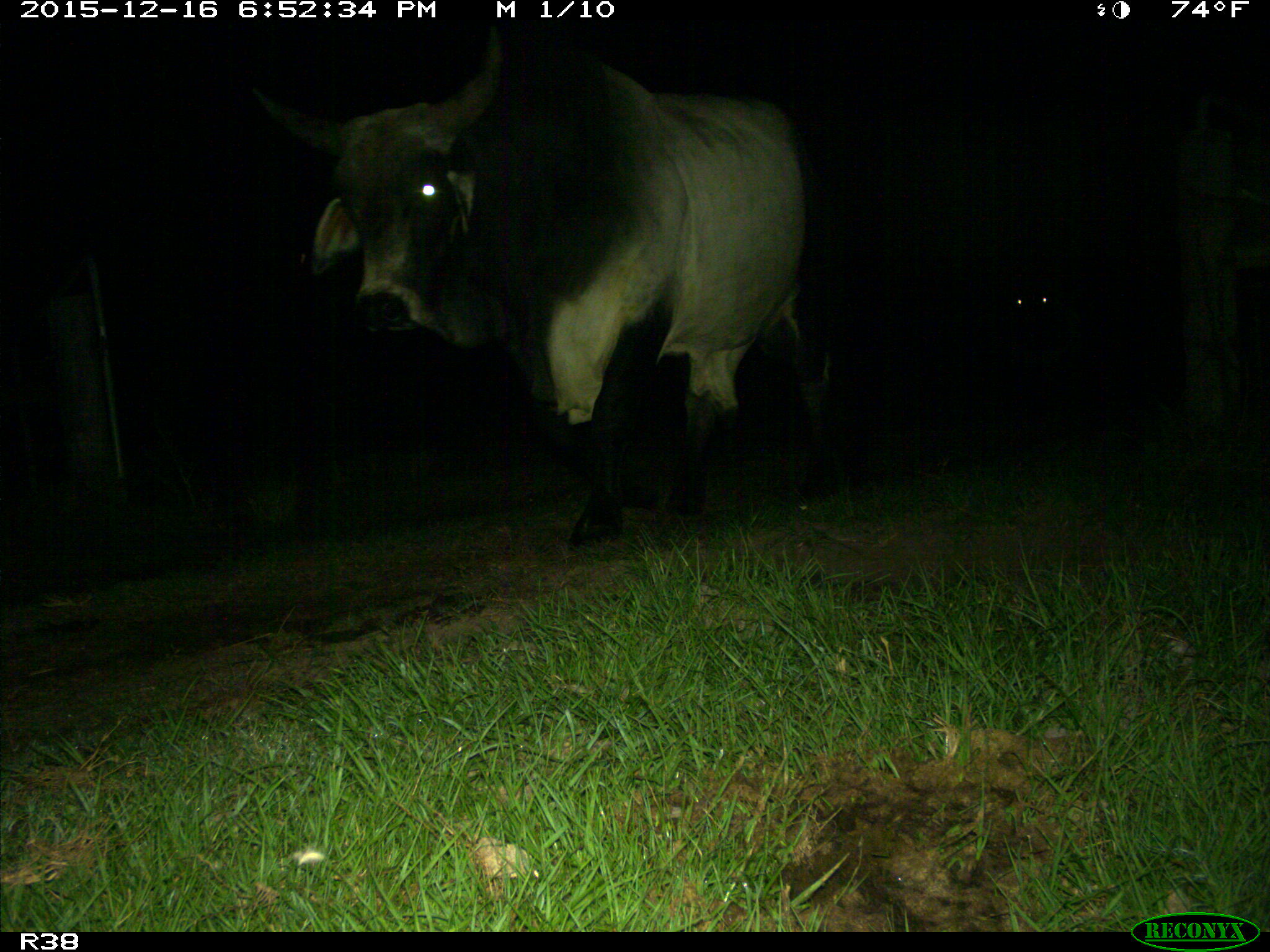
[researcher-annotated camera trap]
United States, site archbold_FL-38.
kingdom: Animalia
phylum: Chordata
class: Mammalia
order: Artiodactyla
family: Bovidae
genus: Bos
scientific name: Bos taurus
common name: domestic cow